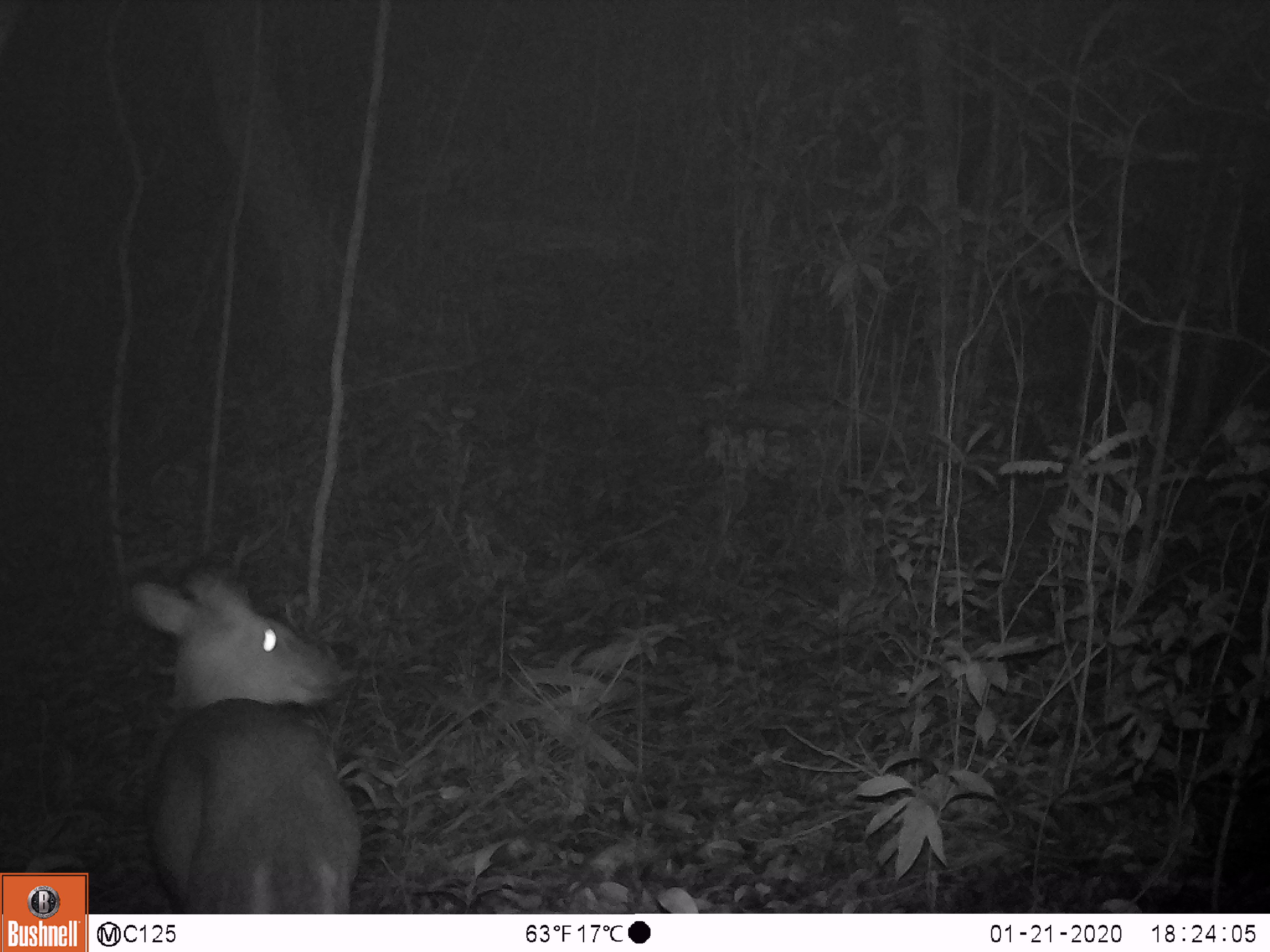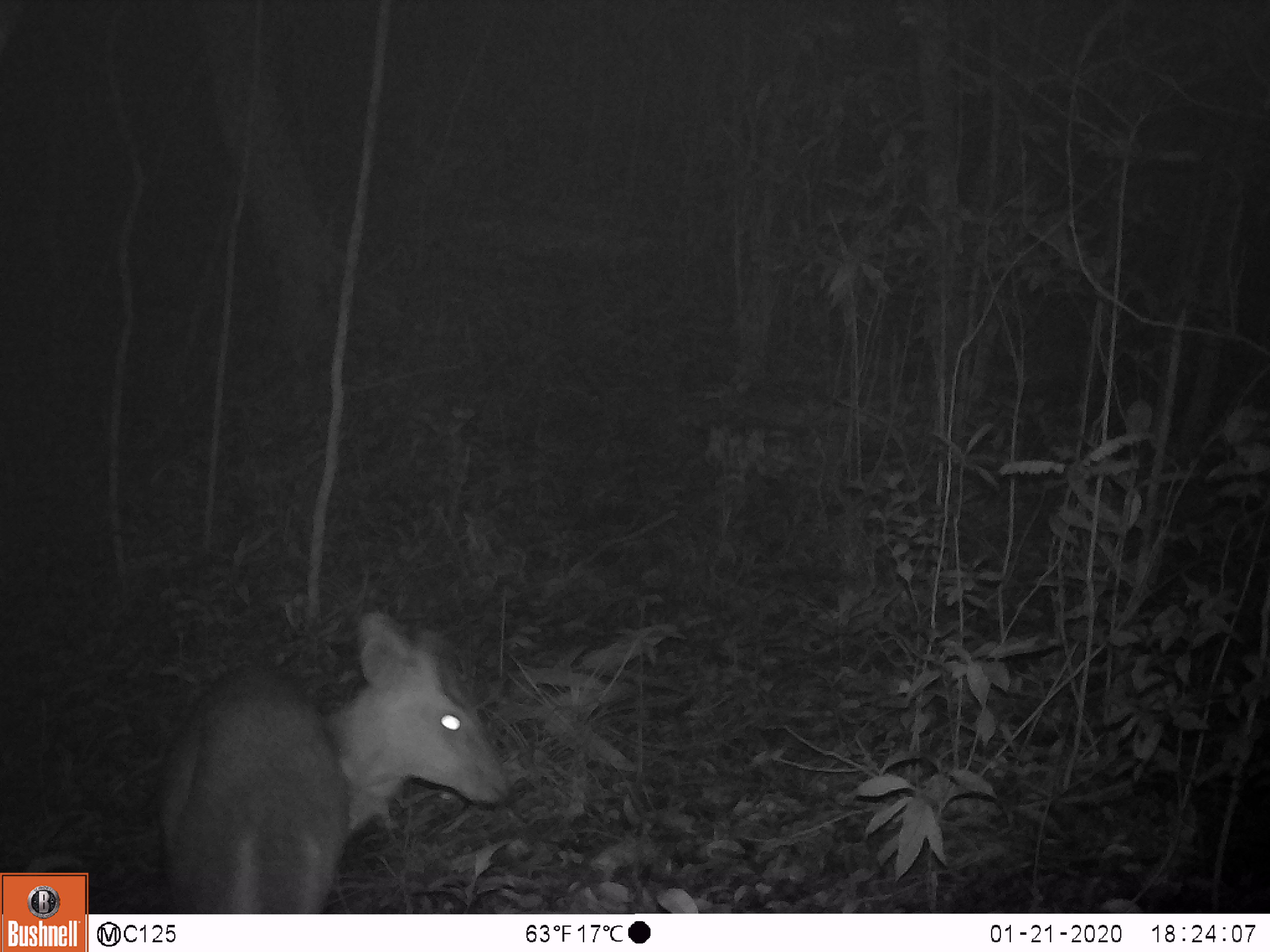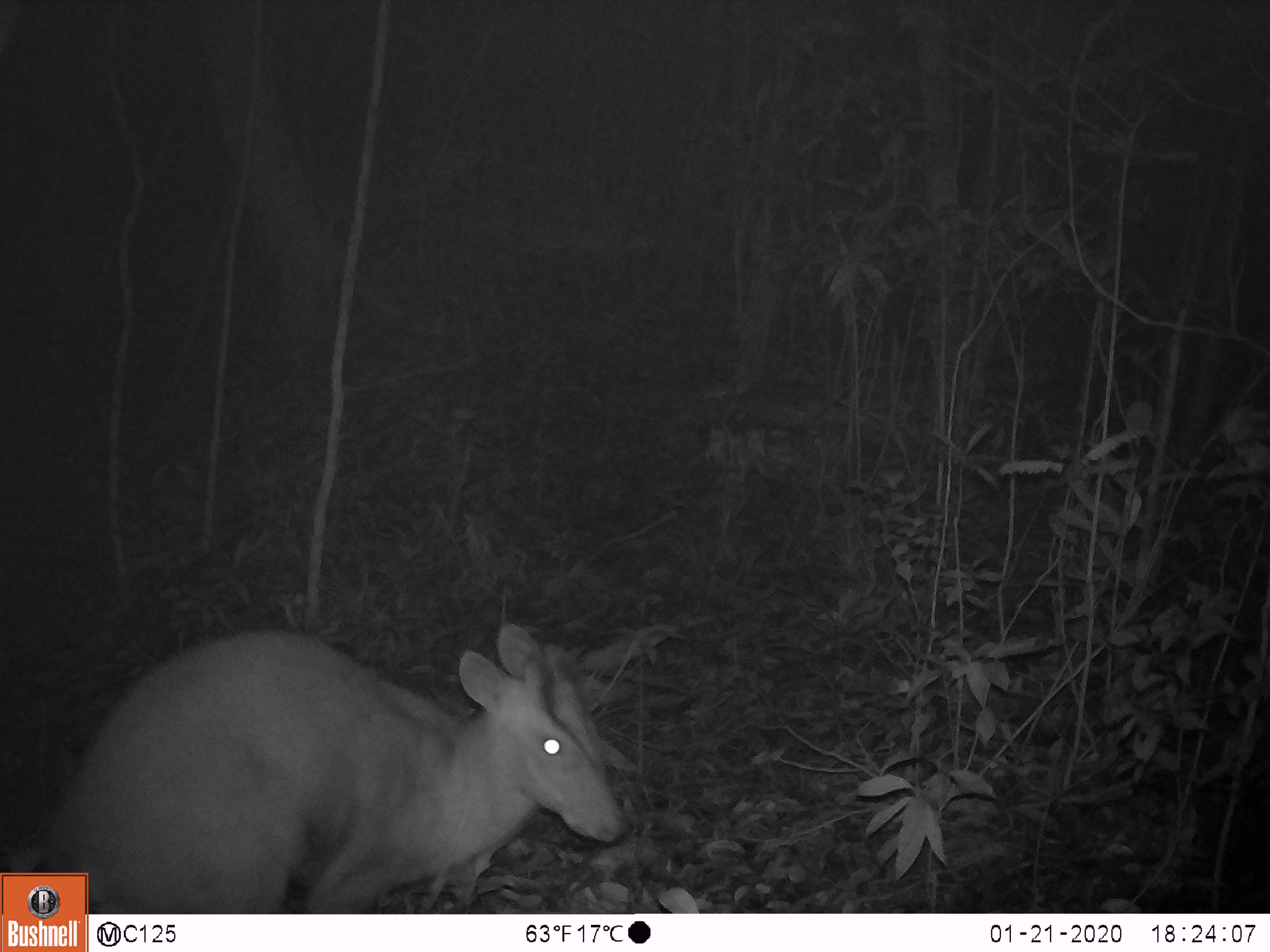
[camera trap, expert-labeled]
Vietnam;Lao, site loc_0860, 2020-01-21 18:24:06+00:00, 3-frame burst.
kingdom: Animalia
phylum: Chordata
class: Mammalia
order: Artiodactyla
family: Cervidae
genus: Muntiacus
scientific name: Muntiacus rooseveltorum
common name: roosevelt's muntjac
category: roosevelts muntjac group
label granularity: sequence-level